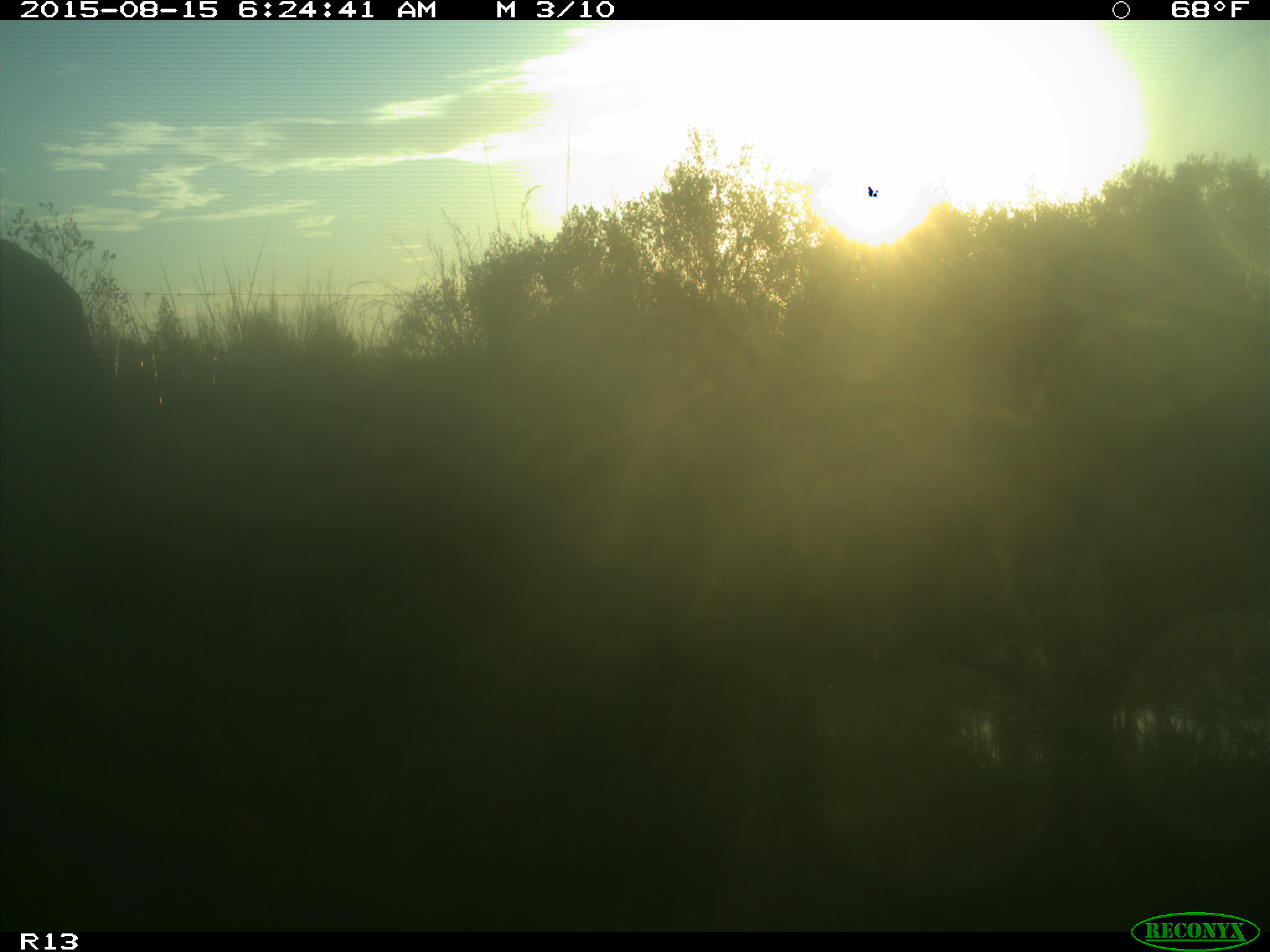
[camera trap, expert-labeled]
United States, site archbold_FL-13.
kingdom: Animalia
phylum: Chordata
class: Mammalia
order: Artiodactyla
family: Bovidae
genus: Bos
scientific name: Bos taurus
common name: domestic cow